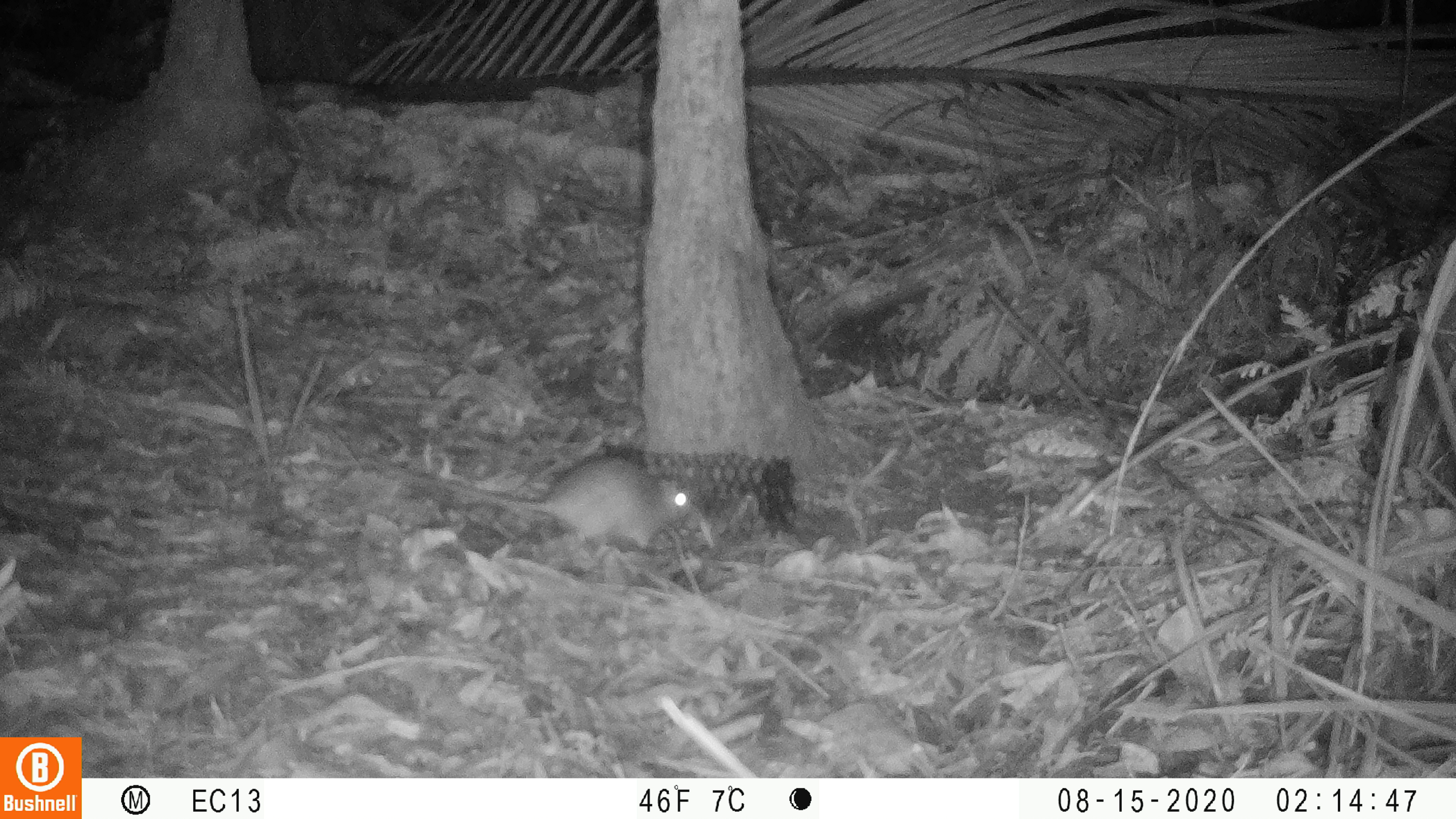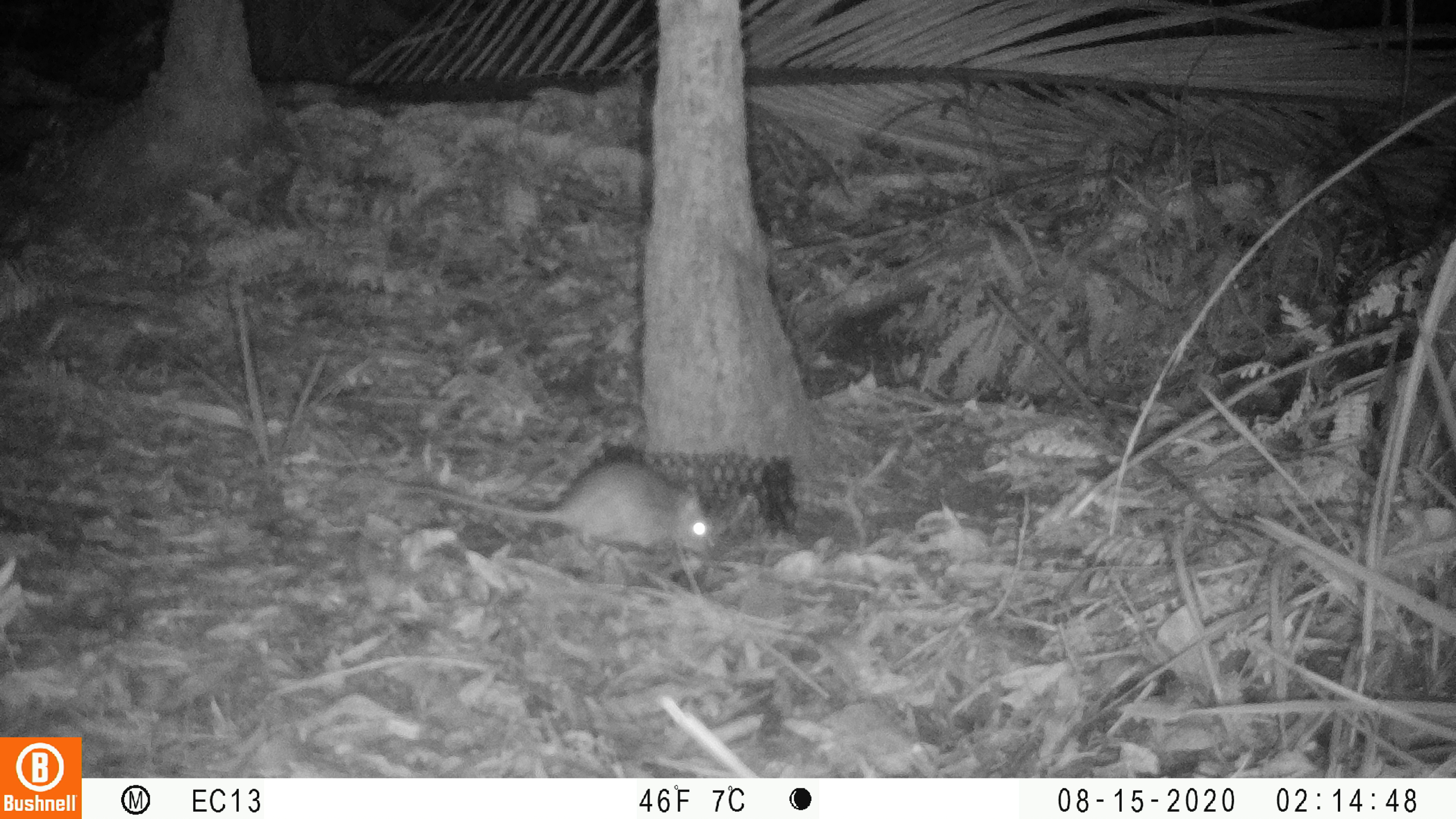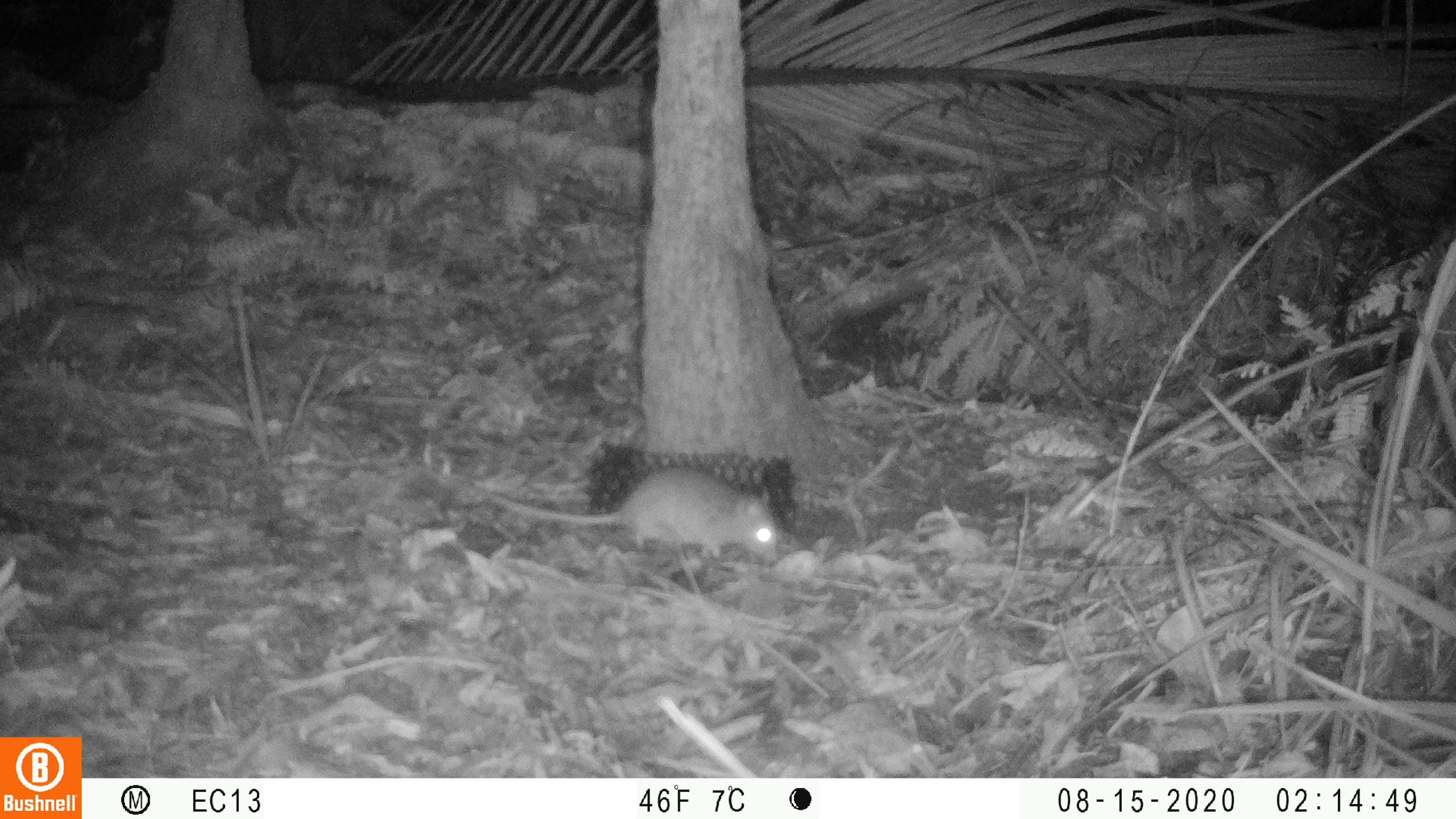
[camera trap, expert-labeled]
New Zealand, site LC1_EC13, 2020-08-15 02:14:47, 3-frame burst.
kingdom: Animalia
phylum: Chordata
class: Mammalia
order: Rodentia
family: Muridae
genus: Rattus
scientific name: Rattus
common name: rat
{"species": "rat (Rattus)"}